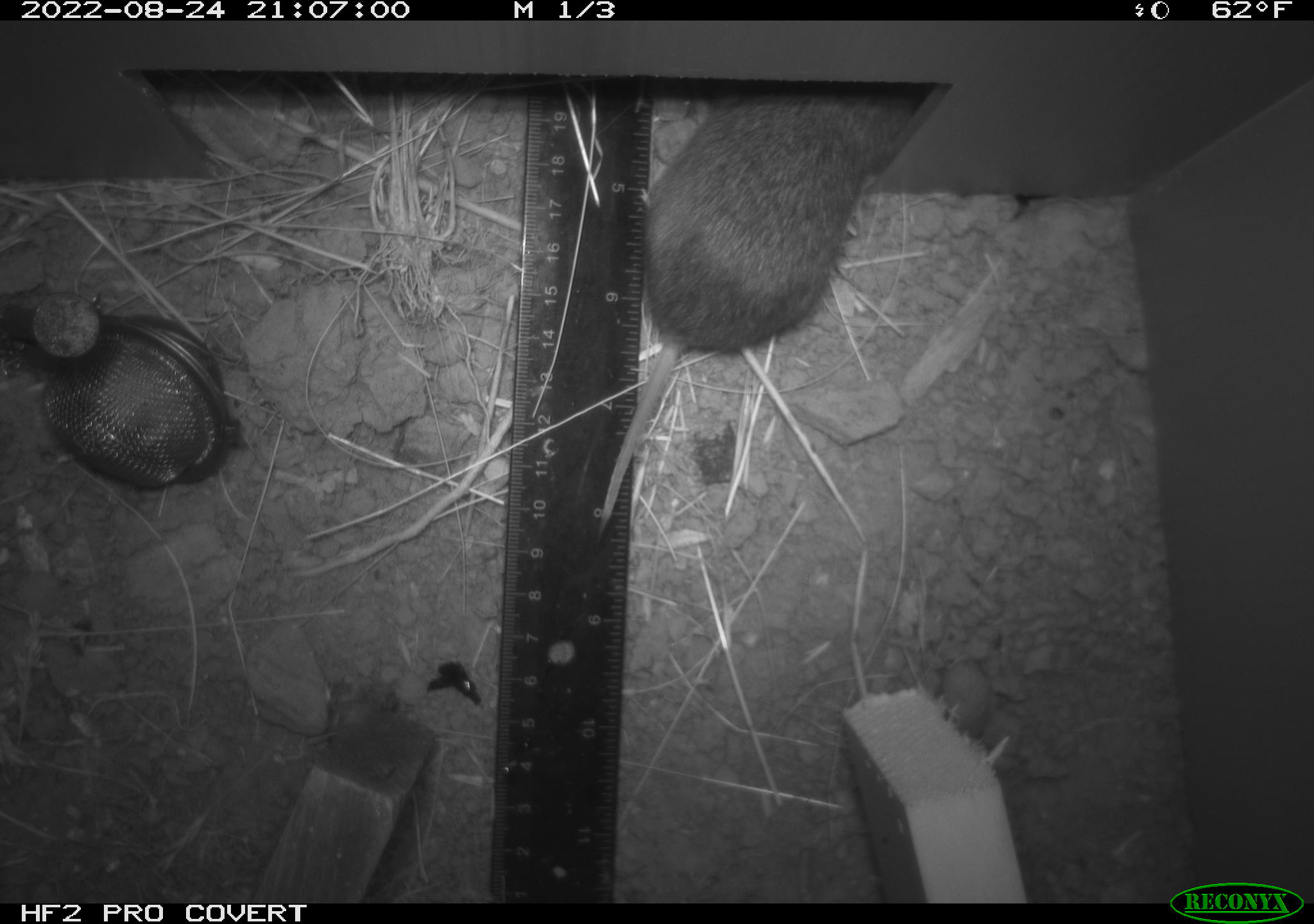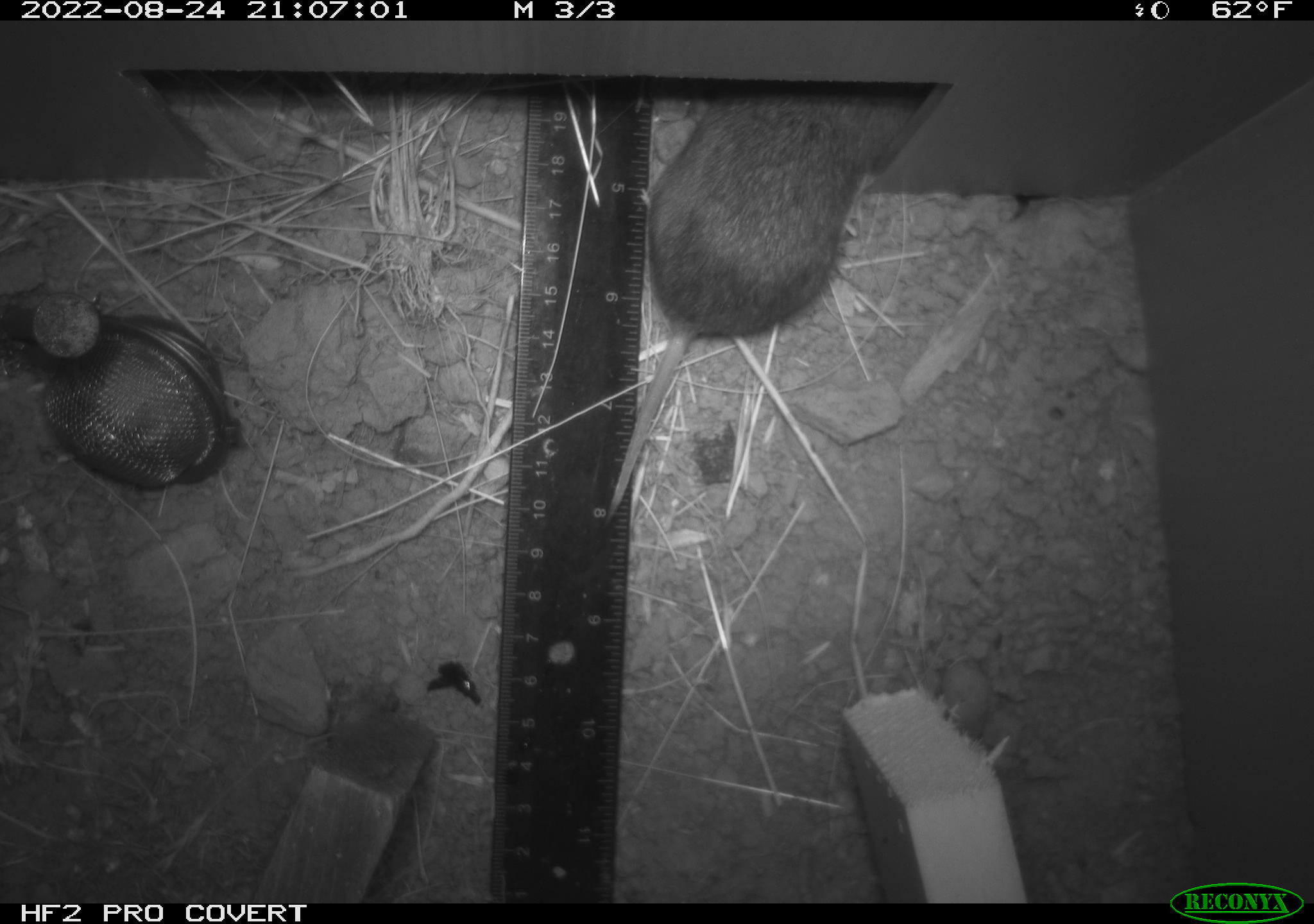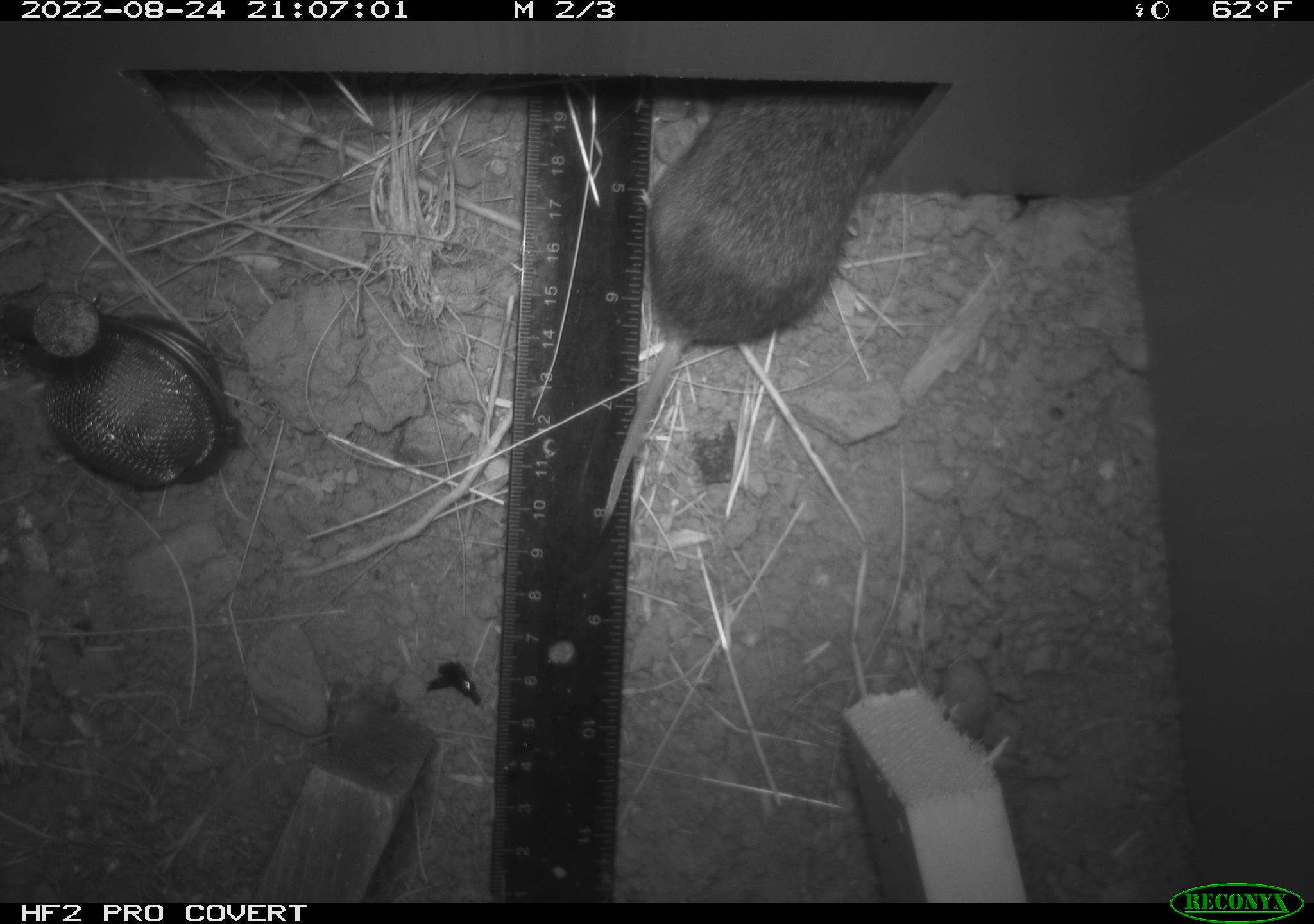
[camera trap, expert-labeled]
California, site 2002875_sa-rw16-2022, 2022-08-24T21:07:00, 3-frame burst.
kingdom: Animalia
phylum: Chordata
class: Mammalia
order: Rodentia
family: Cricetidae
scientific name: Arvicolinae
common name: voles, lemmings, and muskrats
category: arvicolinae subfamily